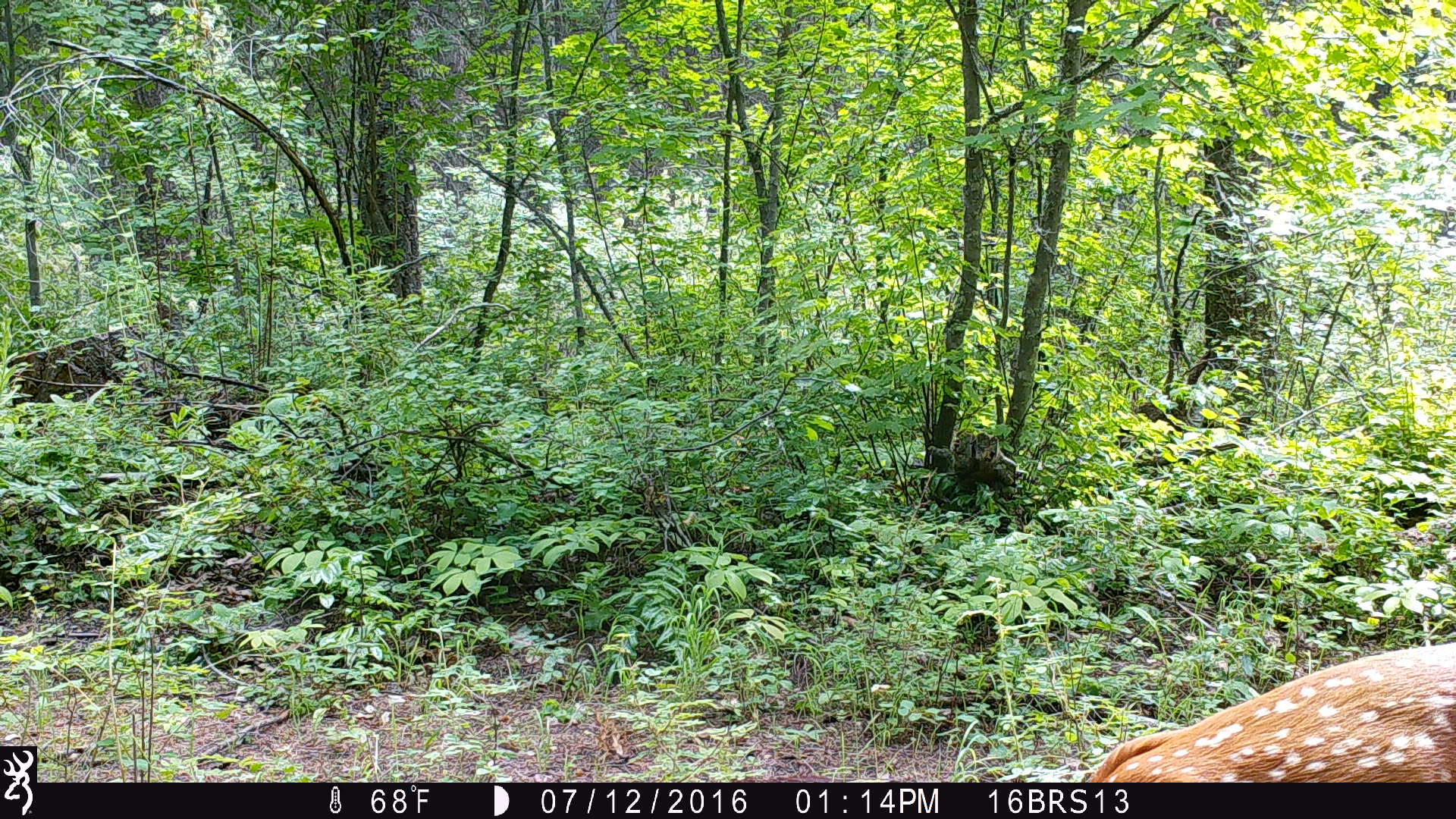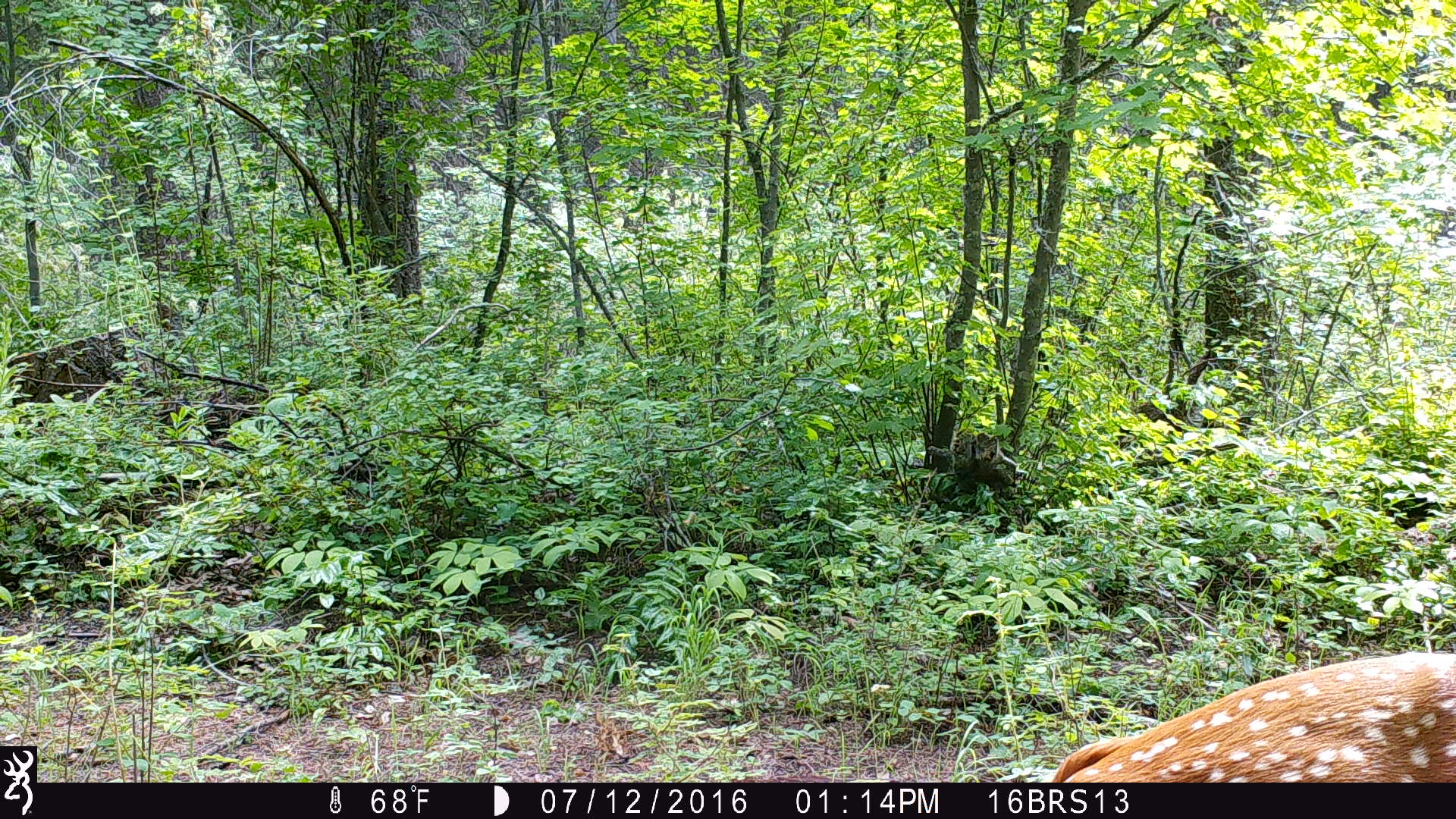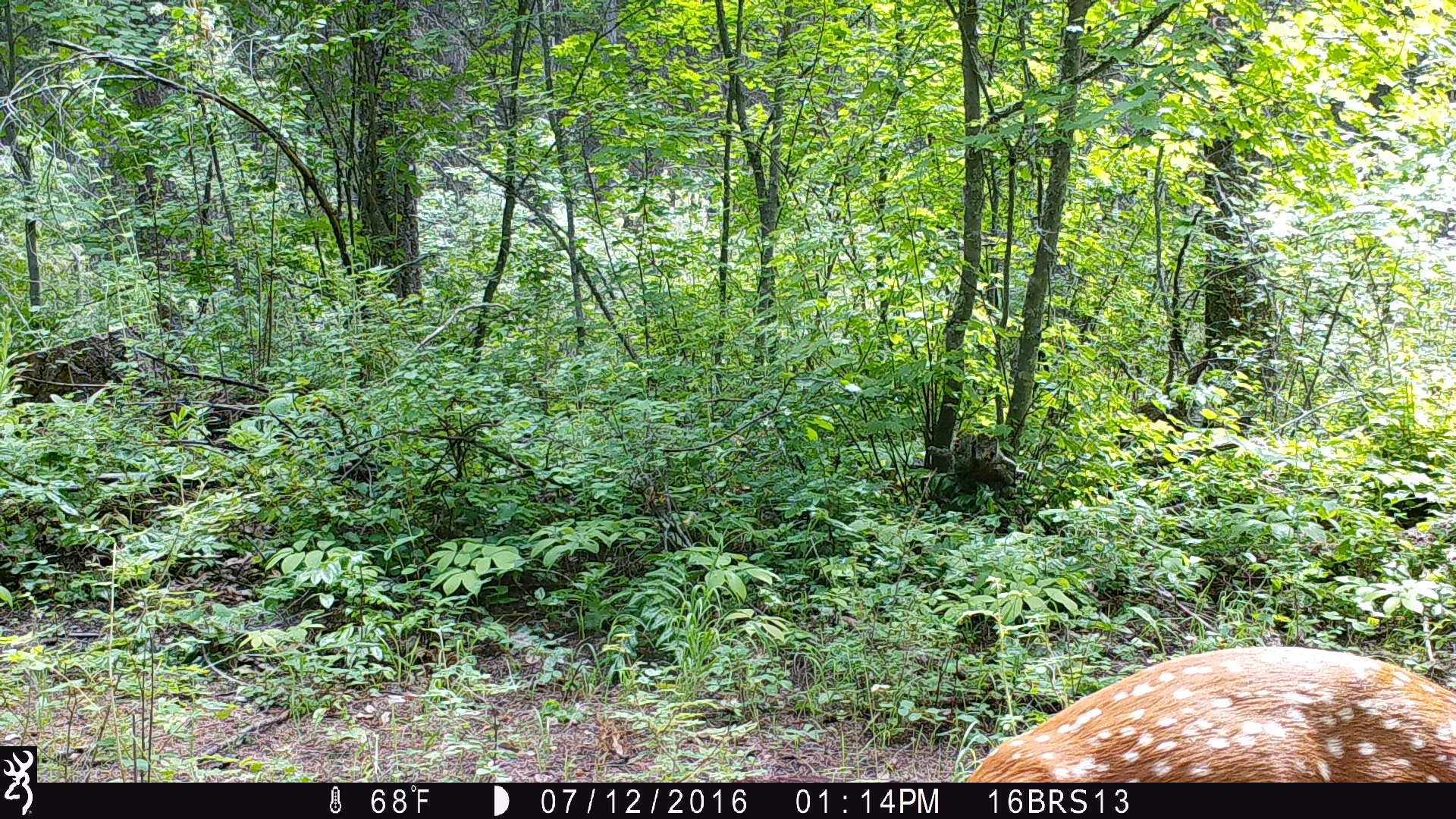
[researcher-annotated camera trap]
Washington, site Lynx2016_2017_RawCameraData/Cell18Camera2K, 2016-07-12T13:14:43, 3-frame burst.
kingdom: Animalia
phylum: Chordata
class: Mammalia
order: Artiodactyla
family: Cervidae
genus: Odocoileus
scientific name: Odocoileus virginianus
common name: white-tailed deer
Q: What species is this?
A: Odocoileus virginianus (white-tailed deer).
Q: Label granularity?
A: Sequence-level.